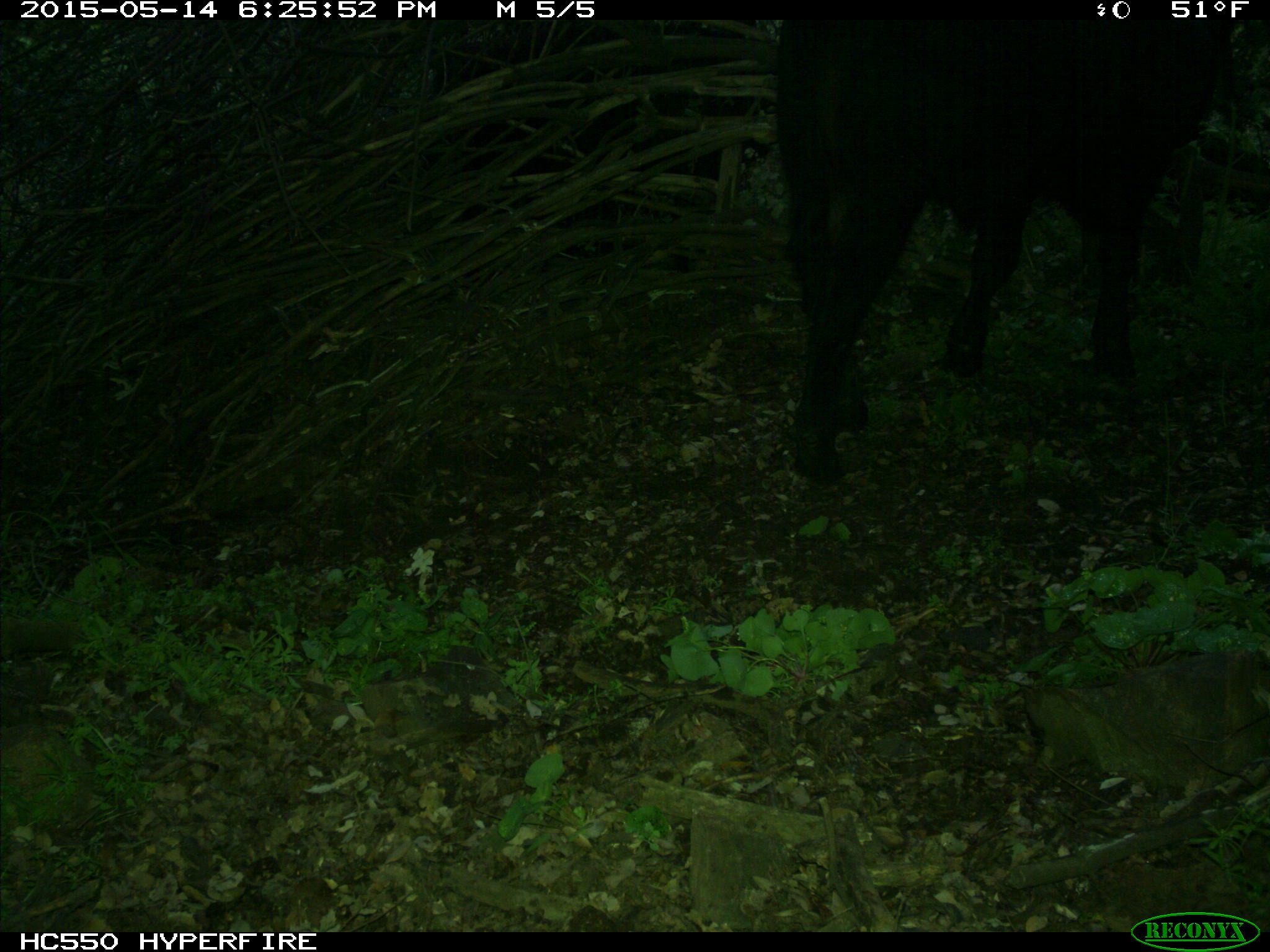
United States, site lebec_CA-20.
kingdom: Animalia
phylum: Chordata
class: Mammalia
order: Artiodactyla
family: Bovidae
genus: Bos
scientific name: Bos taurus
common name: domestic cow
Bos taurus (domestic cow).